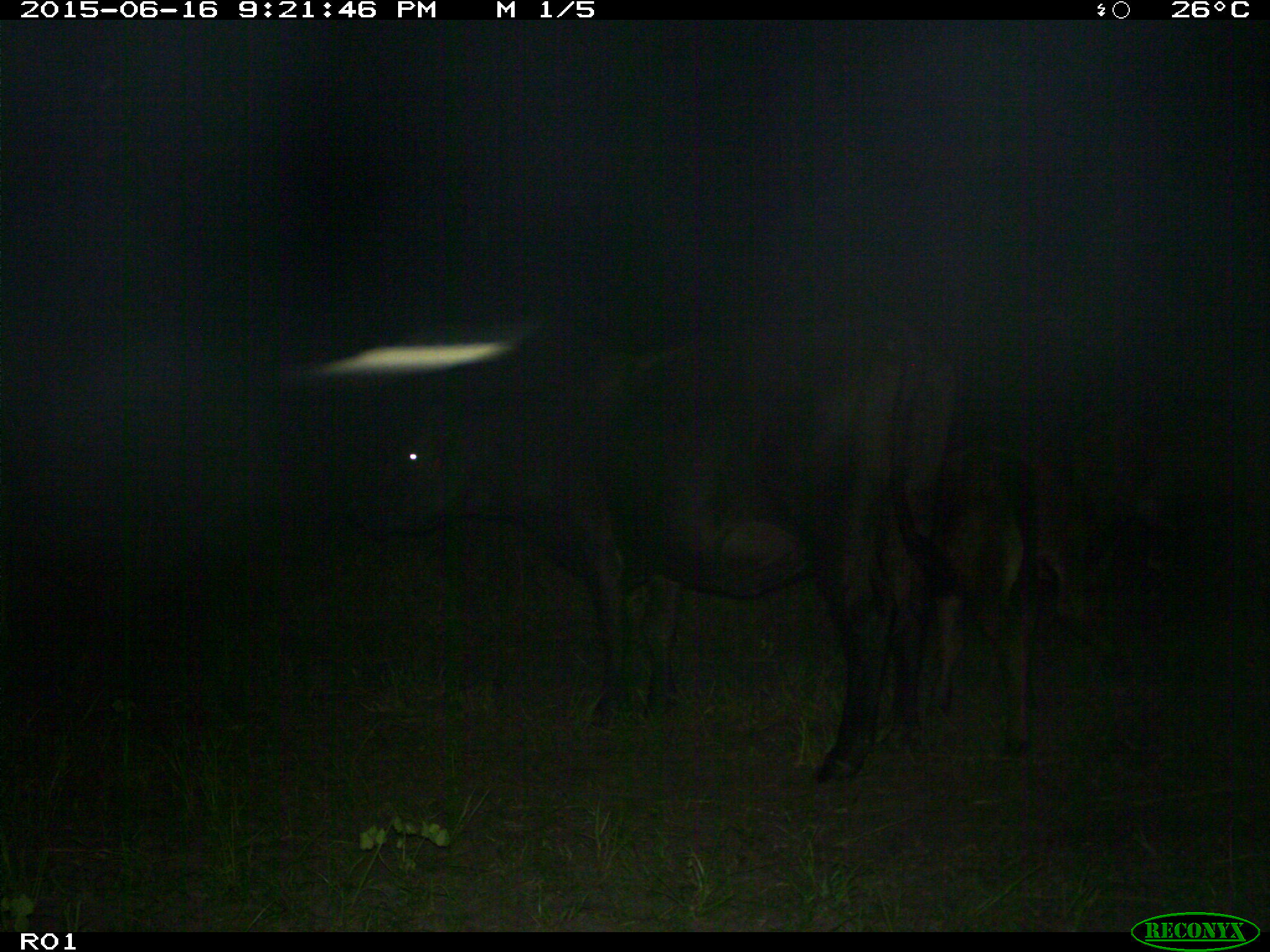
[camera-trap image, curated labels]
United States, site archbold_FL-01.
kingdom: Animalia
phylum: Chordata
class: Mammalia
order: Artiodactyla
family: Bovidae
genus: Bos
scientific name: Bos taurus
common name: domestic cow